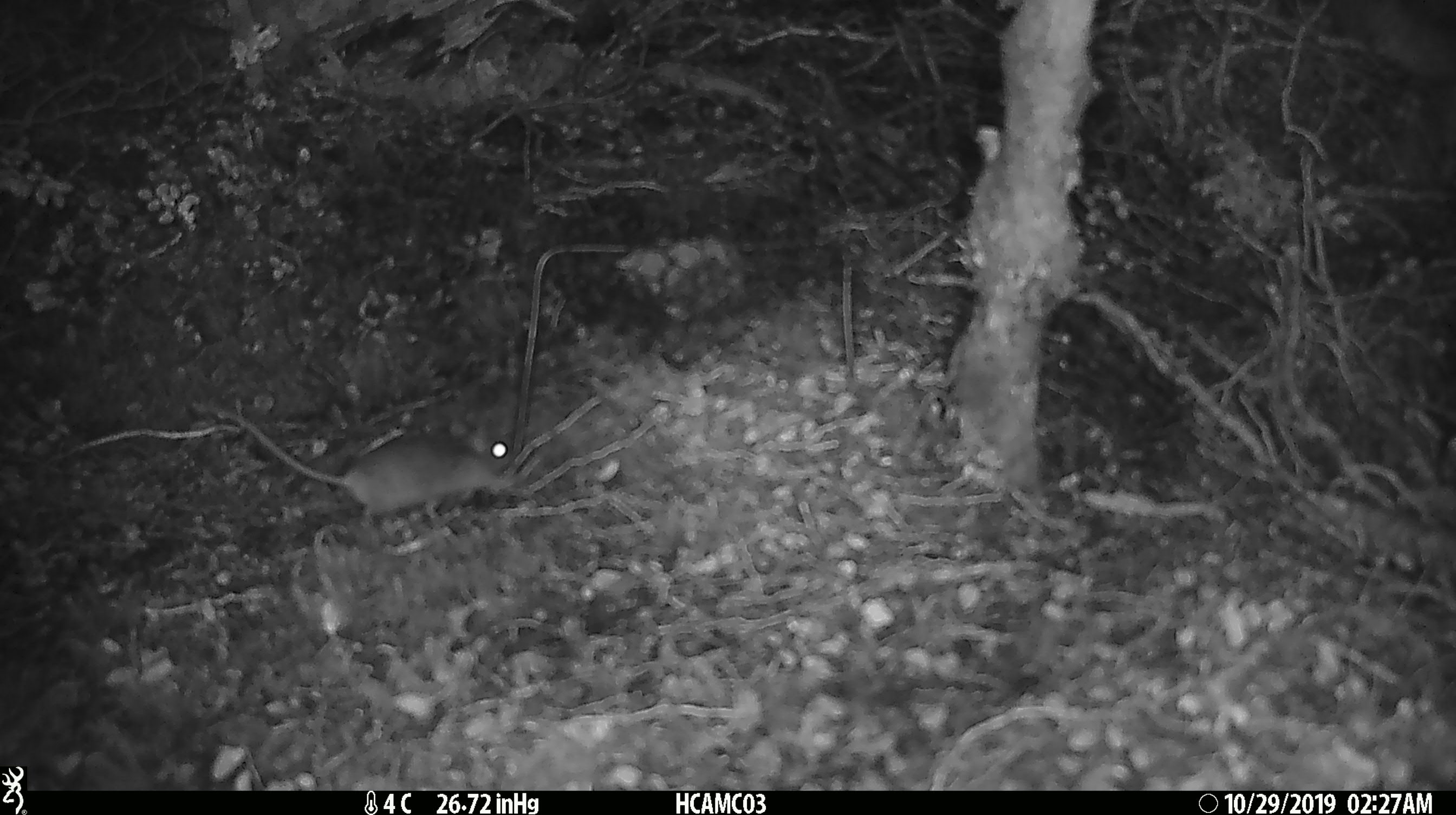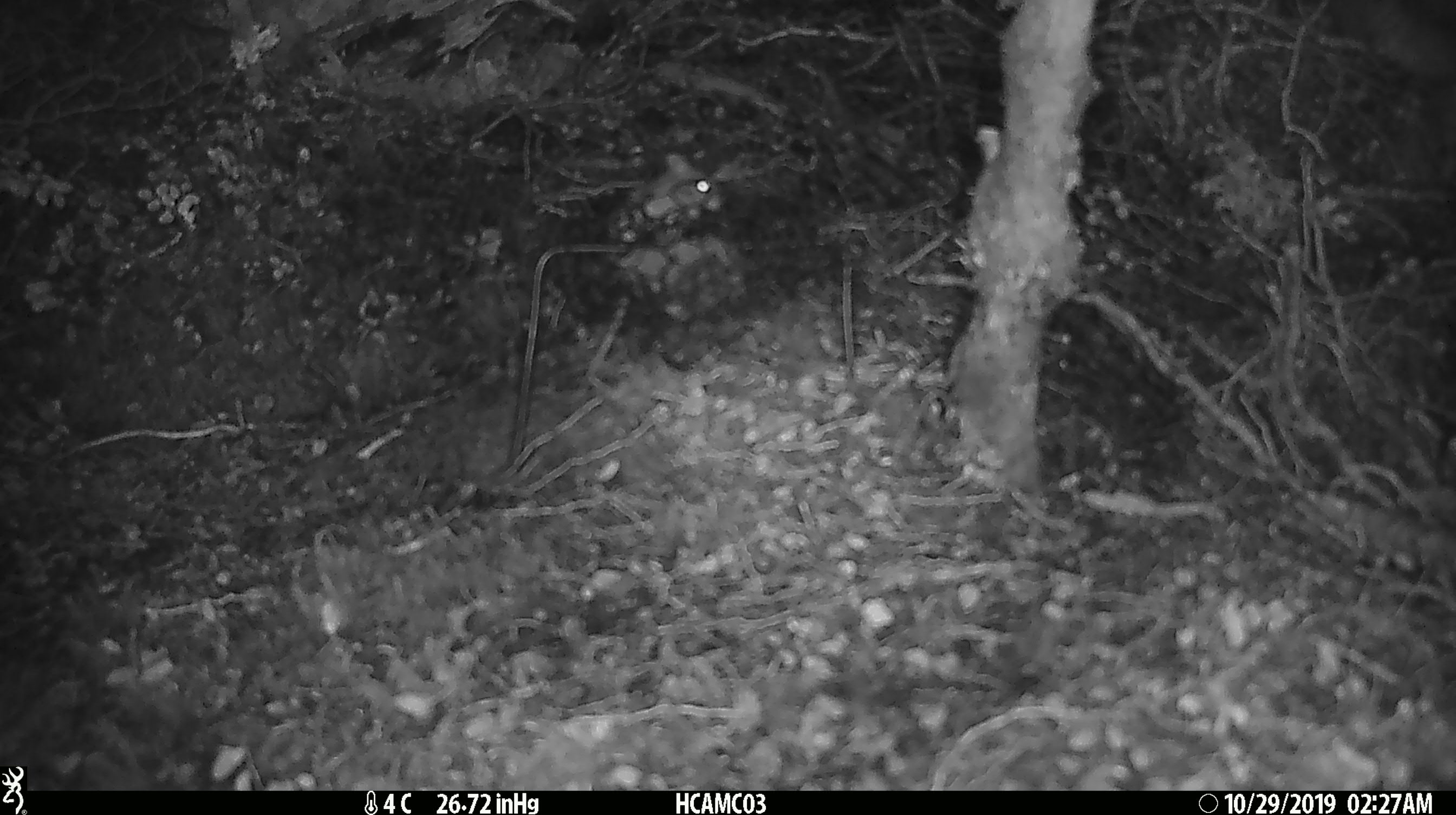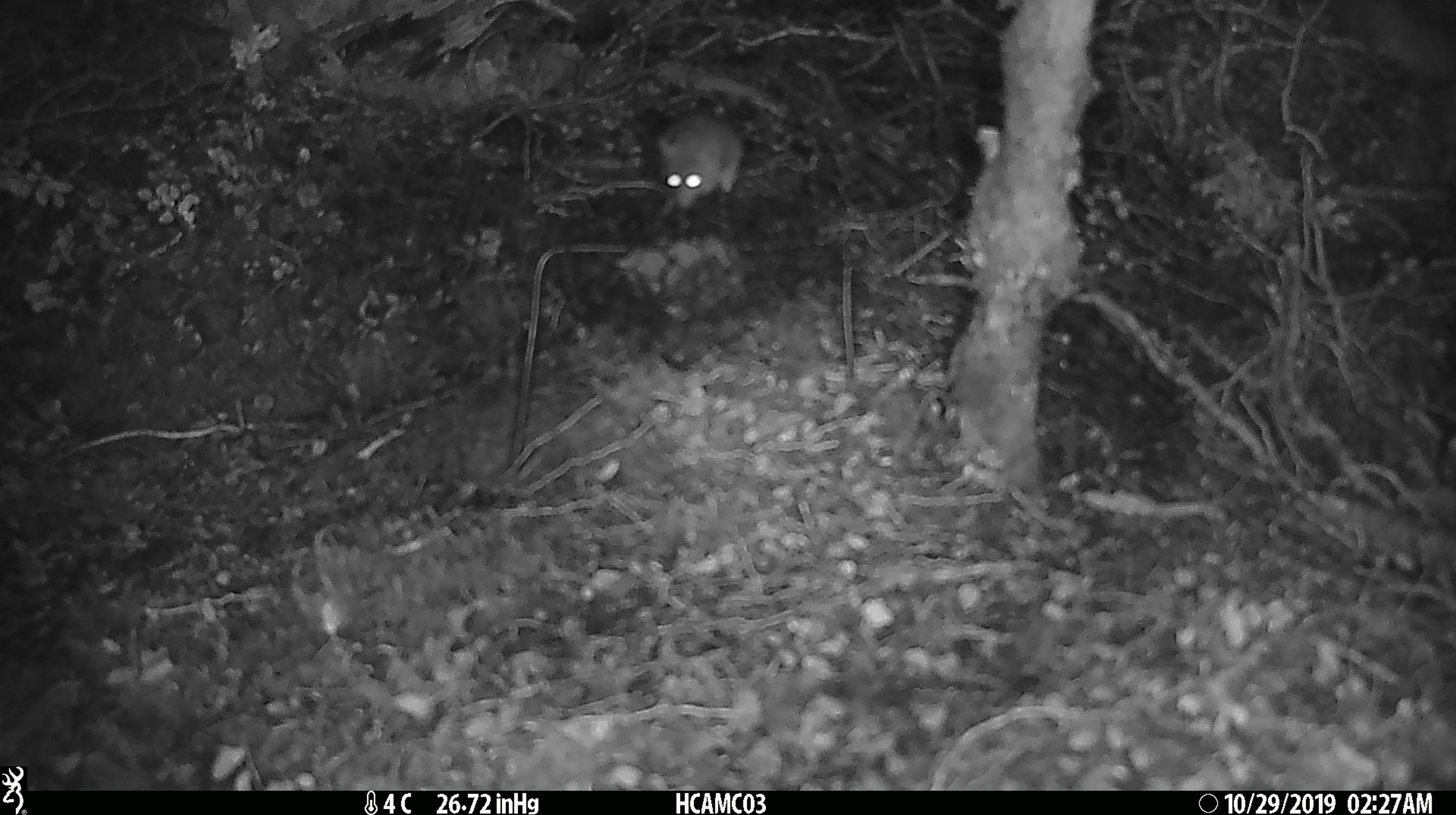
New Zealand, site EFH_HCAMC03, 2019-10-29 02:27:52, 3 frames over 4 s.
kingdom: Animalia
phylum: Chordata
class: Mammalia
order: Rodentia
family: Muridae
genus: Mus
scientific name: Mus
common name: mouse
Mouse (Mus).